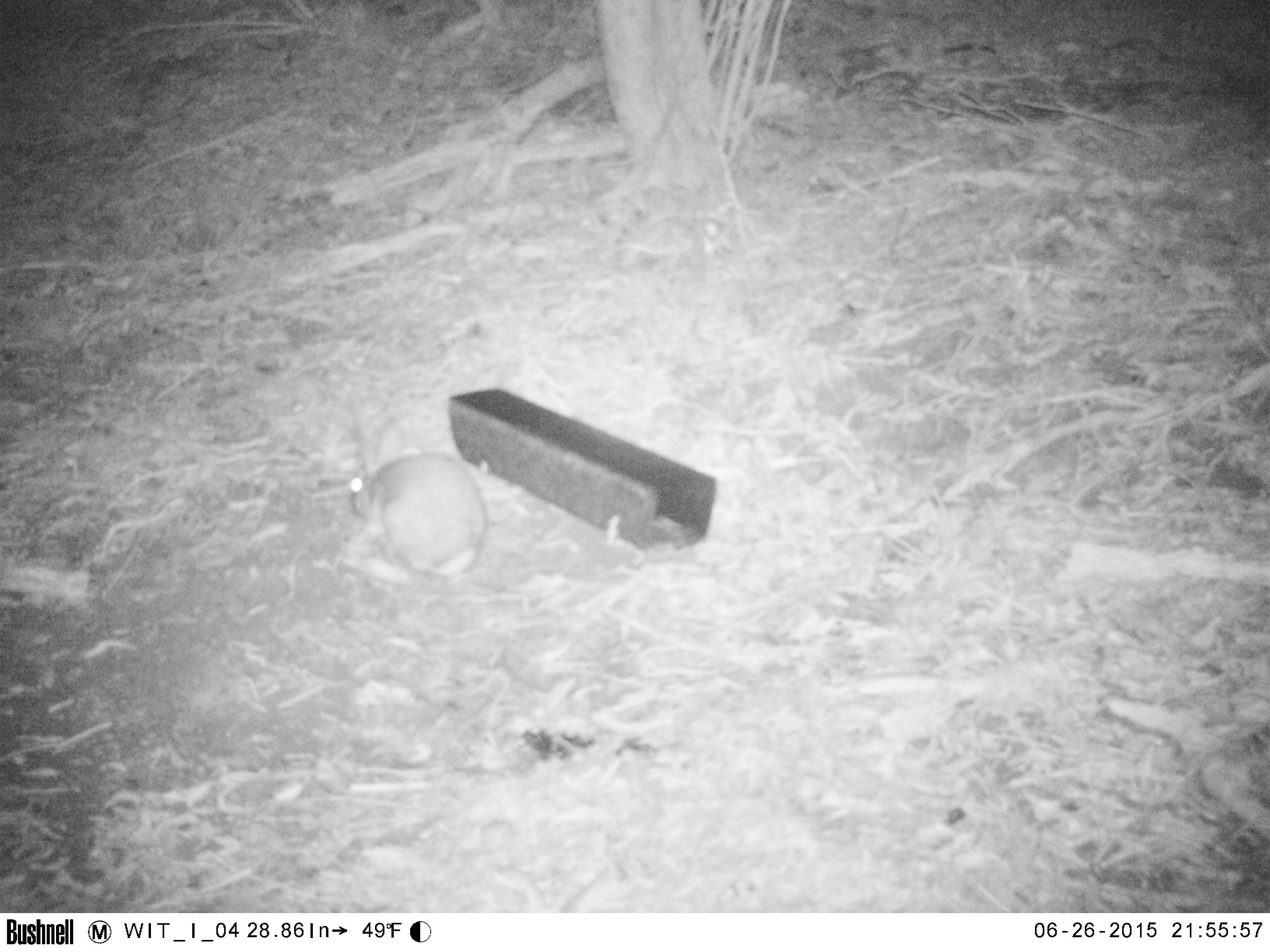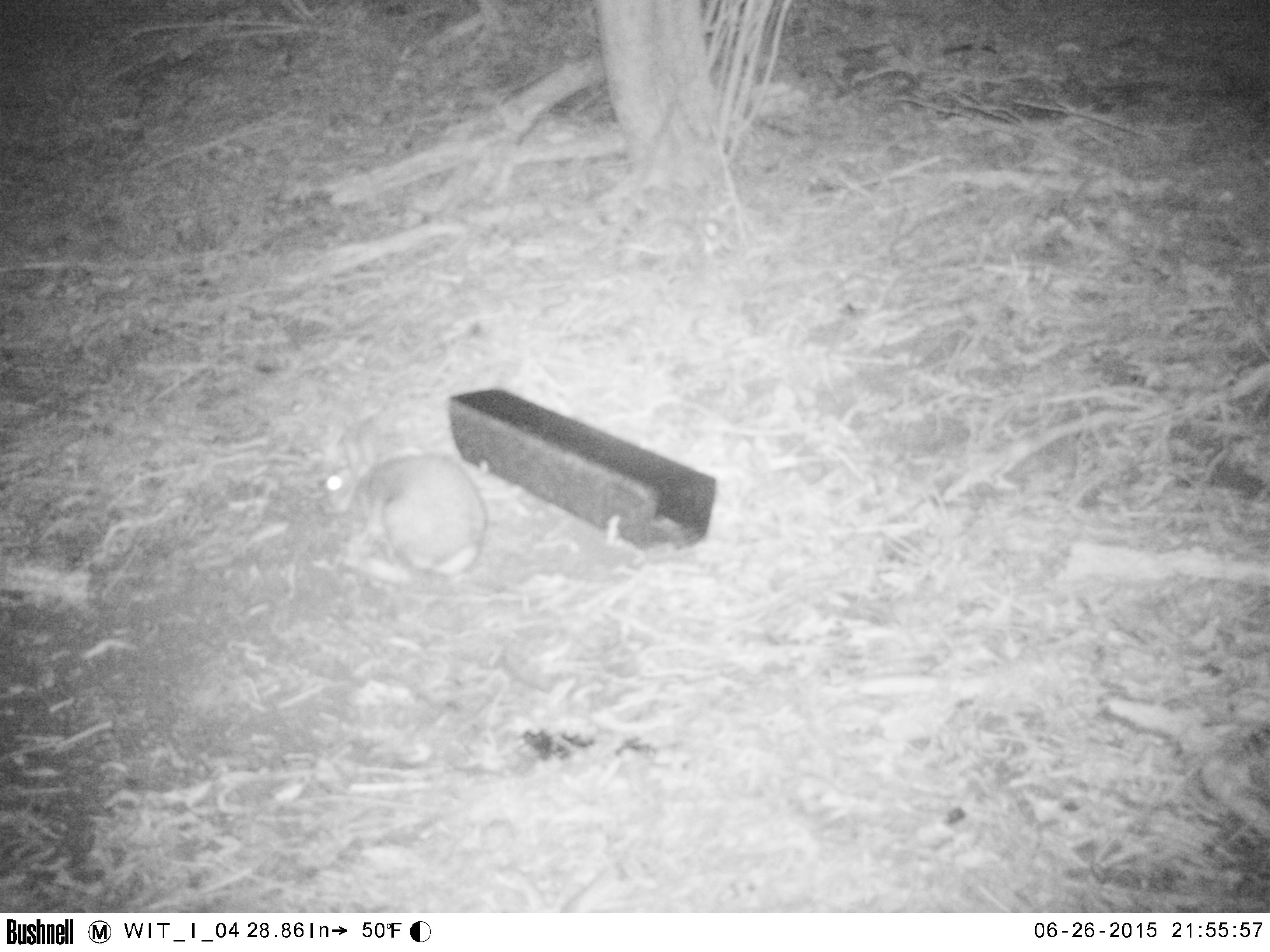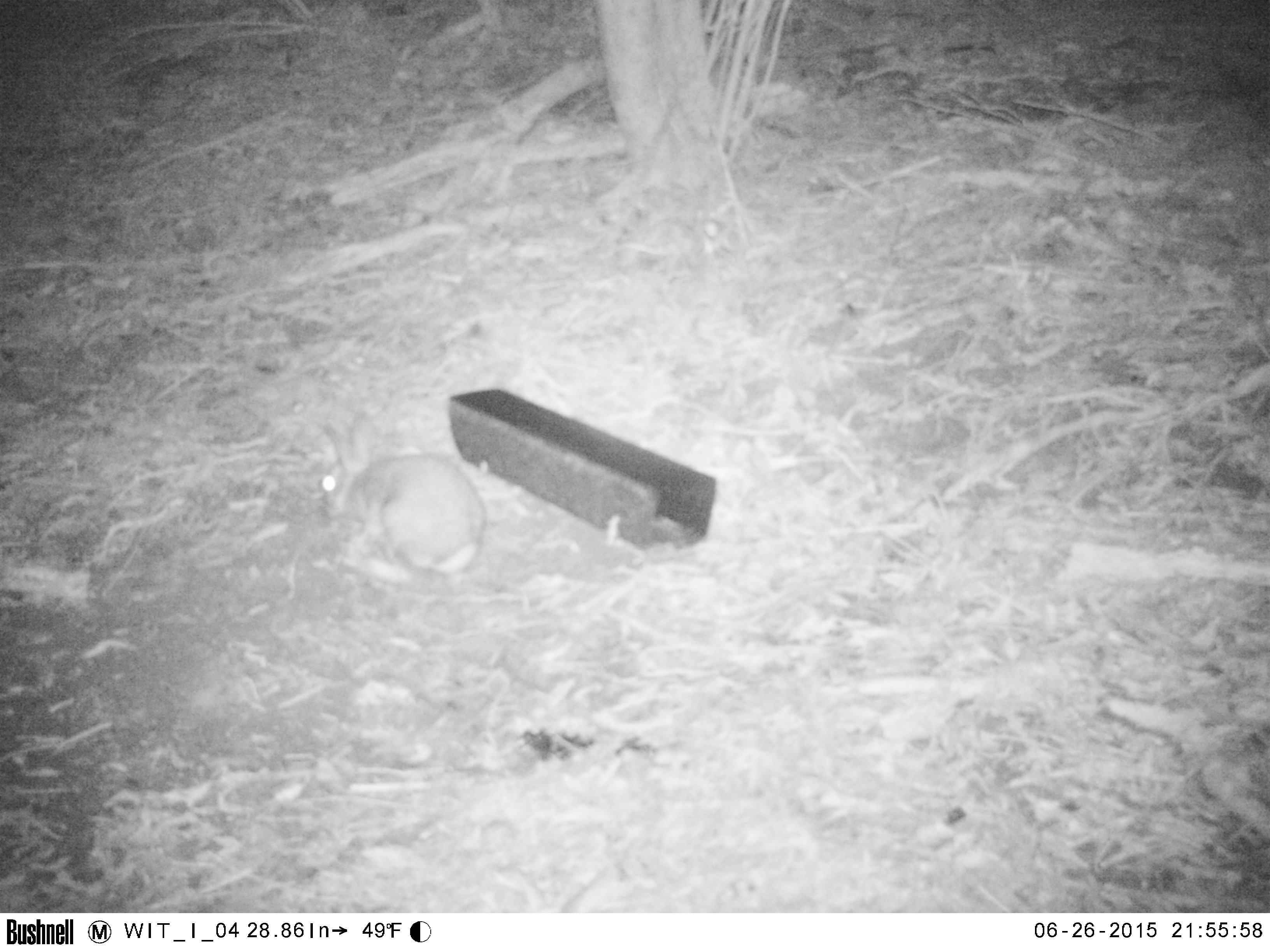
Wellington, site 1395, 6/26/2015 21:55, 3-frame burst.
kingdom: Animalia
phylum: Chordata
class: Mammalia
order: Lagomorpha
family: Leporidae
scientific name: Leporidae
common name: rabbit